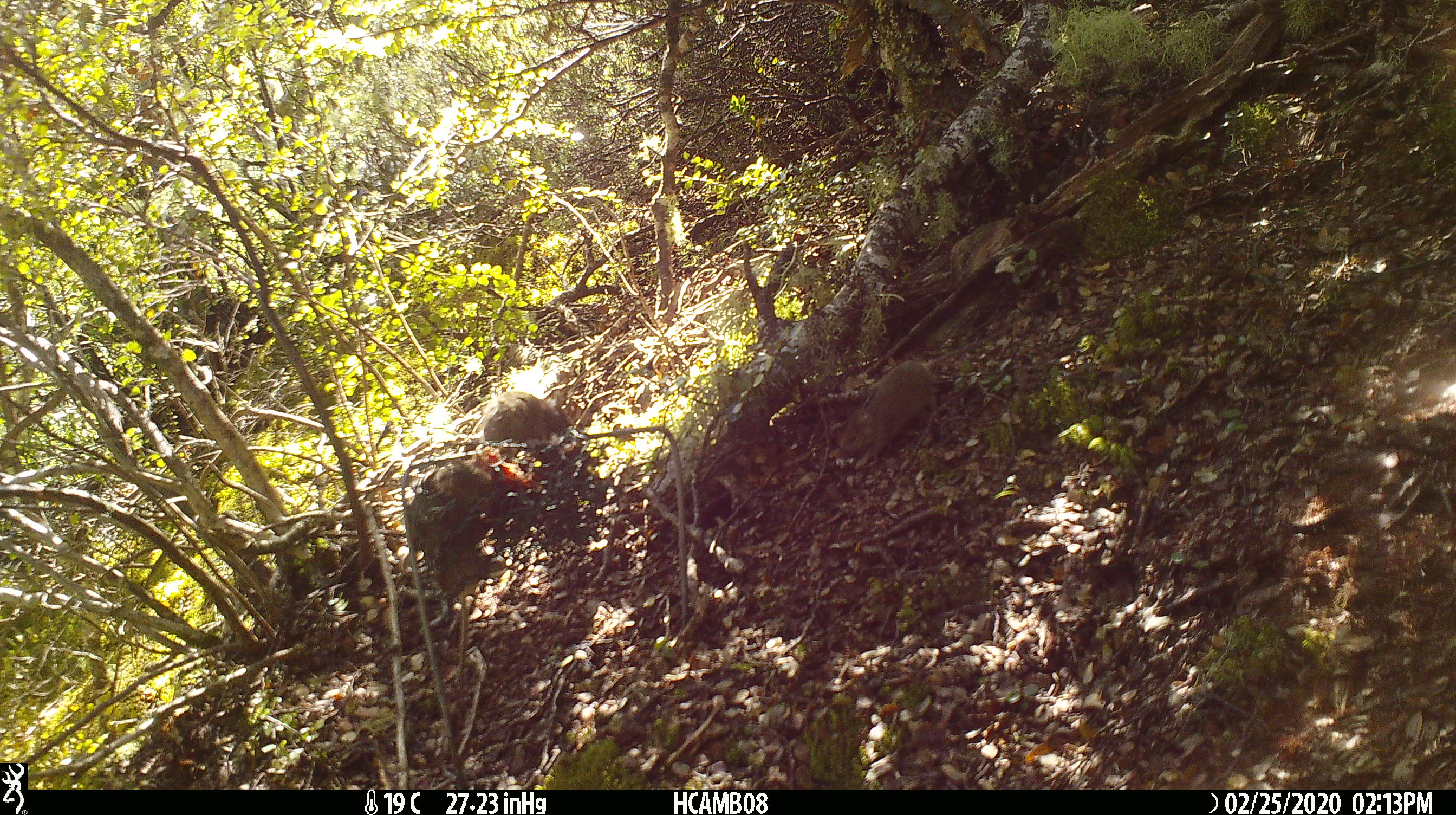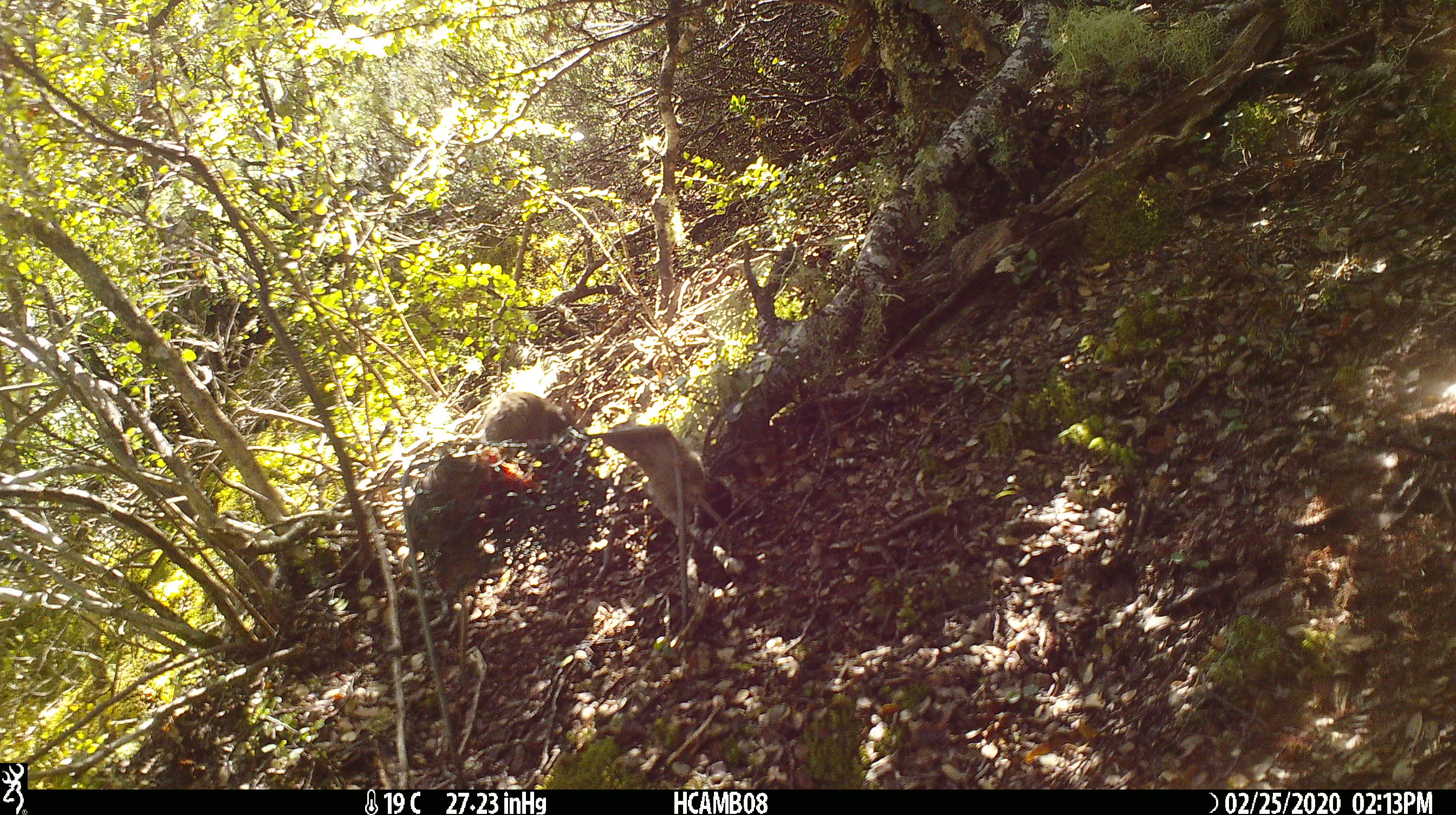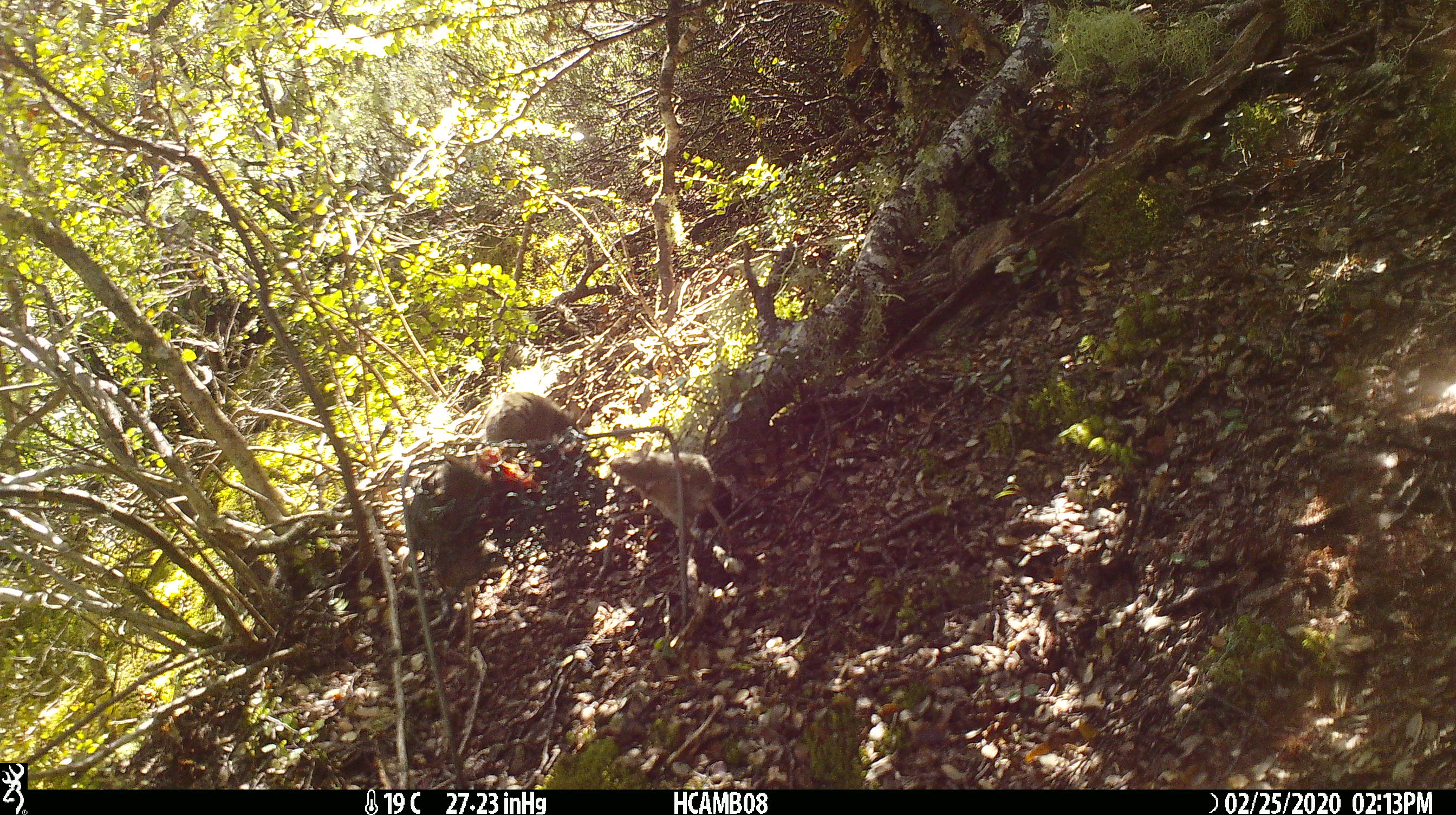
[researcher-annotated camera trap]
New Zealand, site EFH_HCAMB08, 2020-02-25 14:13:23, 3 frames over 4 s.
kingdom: Animalia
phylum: Chordata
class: Mammalia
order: Rodentia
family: Muridae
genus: Mus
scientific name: Mus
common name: mouse